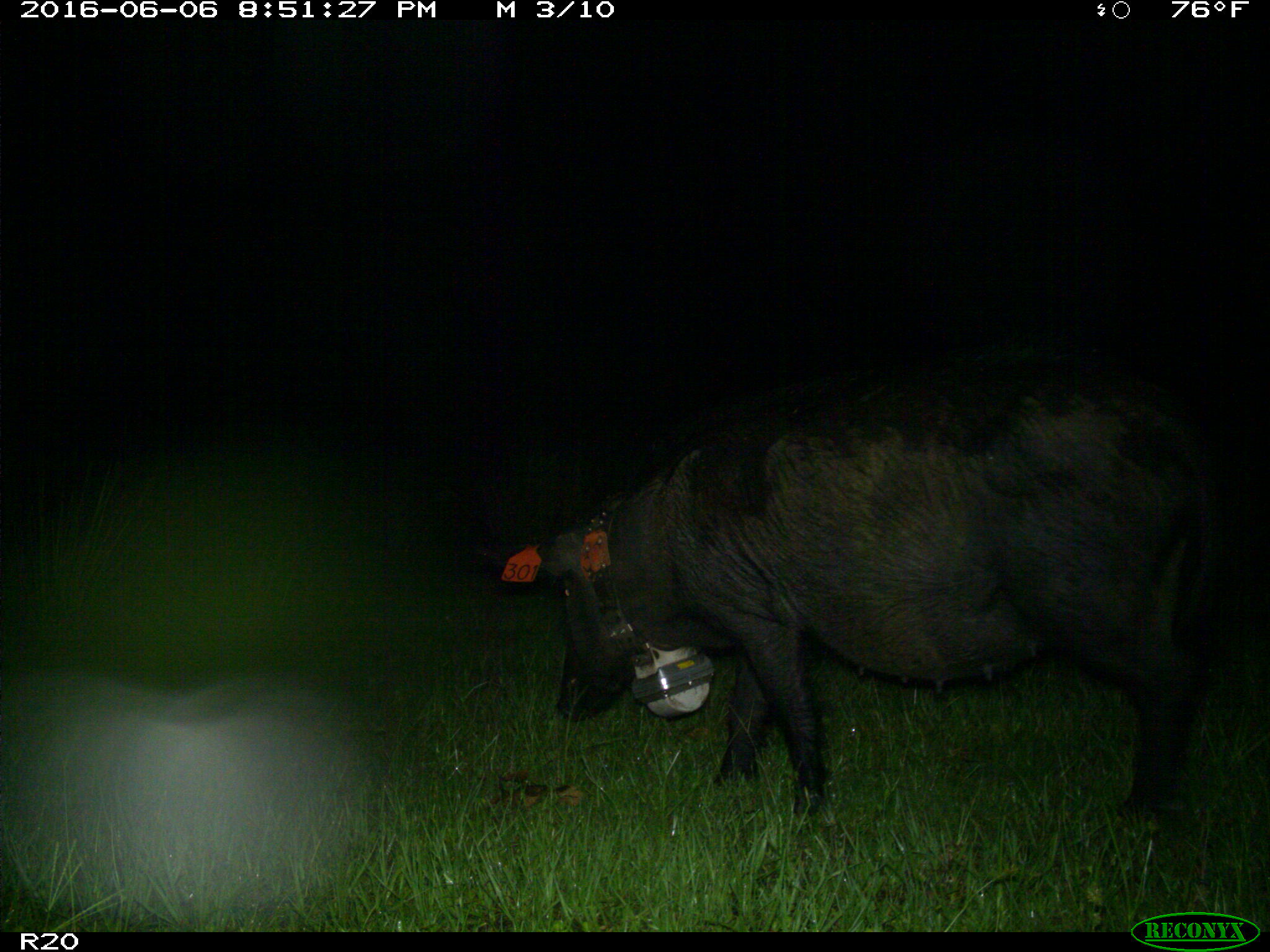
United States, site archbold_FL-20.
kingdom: Animalia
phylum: Chordata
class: Mammalia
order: Artiodactyla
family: Suidae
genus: Sus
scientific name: Sus scrofa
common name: wild boar